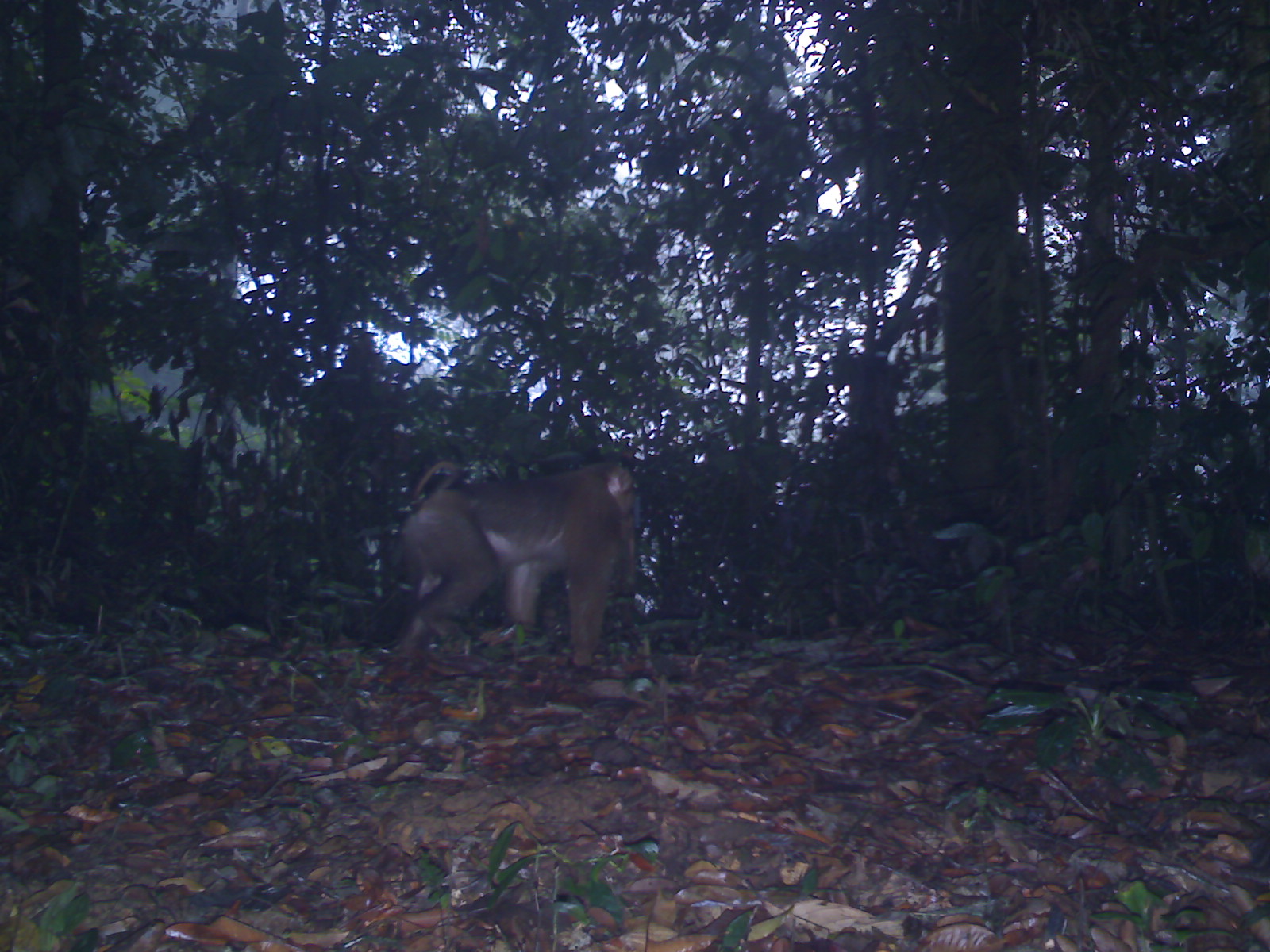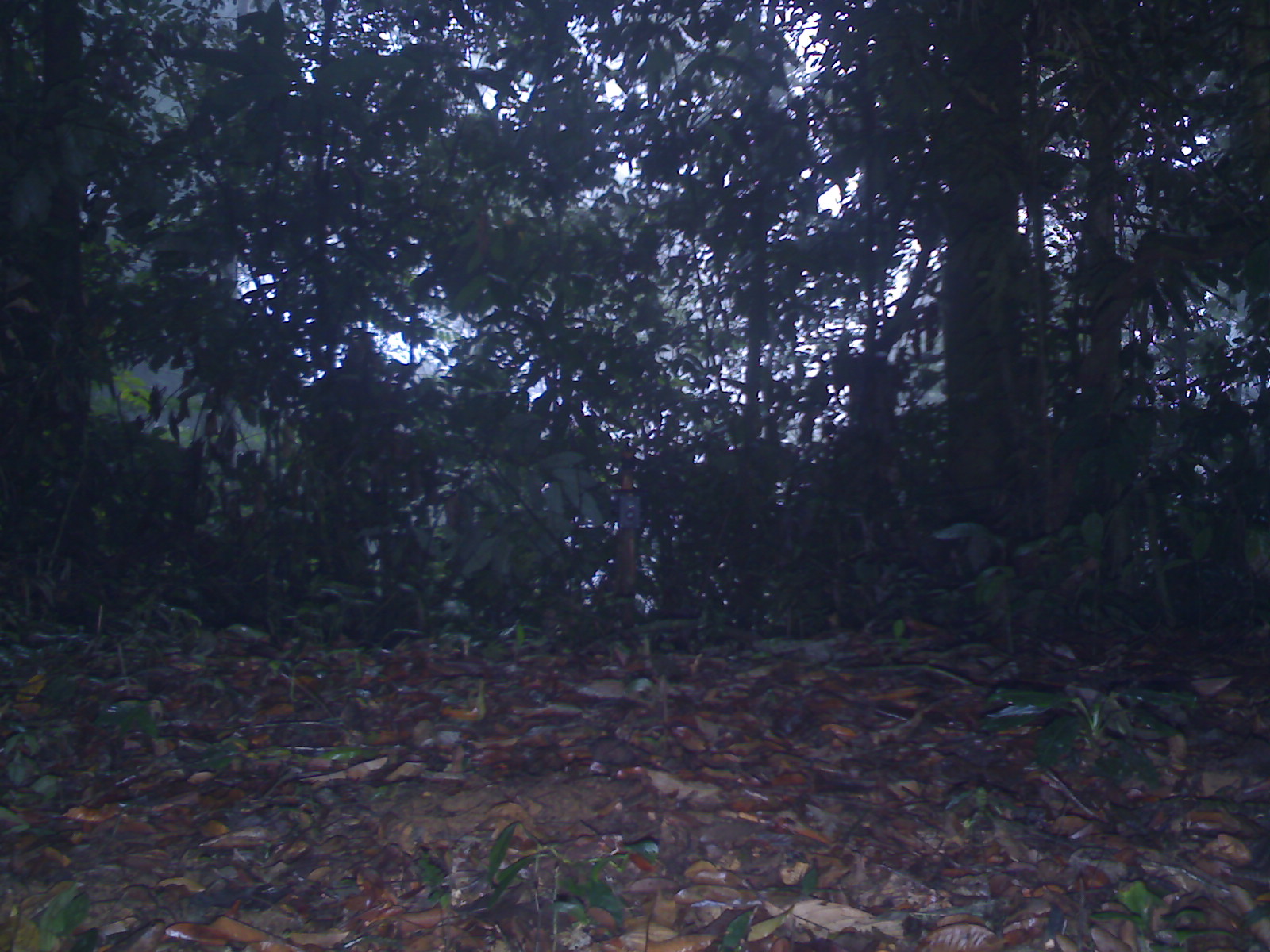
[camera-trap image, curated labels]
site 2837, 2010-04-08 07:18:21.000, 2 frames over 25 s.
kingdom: Animalia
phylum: Chordata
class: Mammalia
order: Primates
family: Cercopithecidae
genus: Macaca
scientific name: Macaca nemestrina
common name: southern pig-tailed macaque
Macaca nemestrina (southern pig-tailed macaque), count 1, sex male.